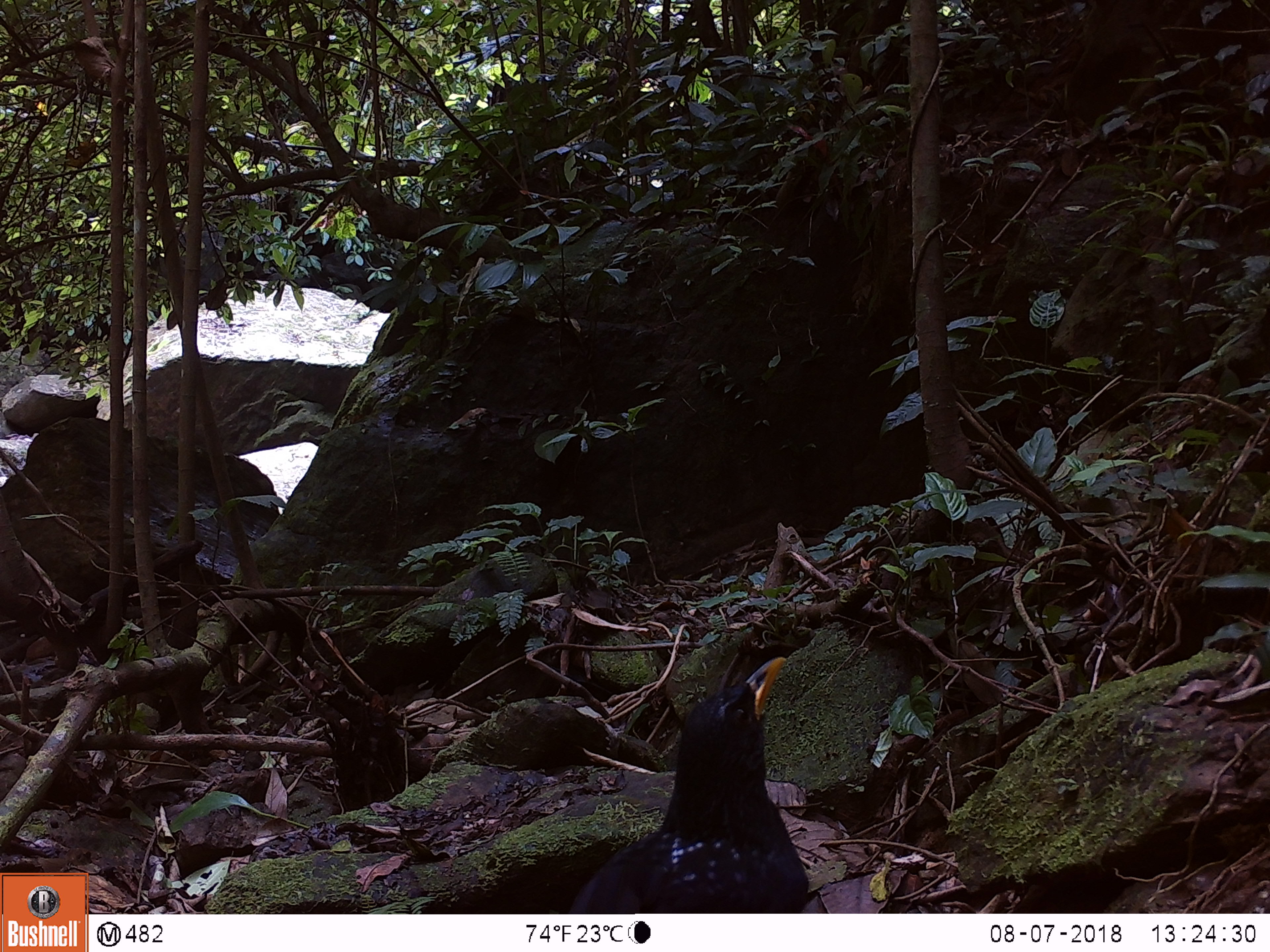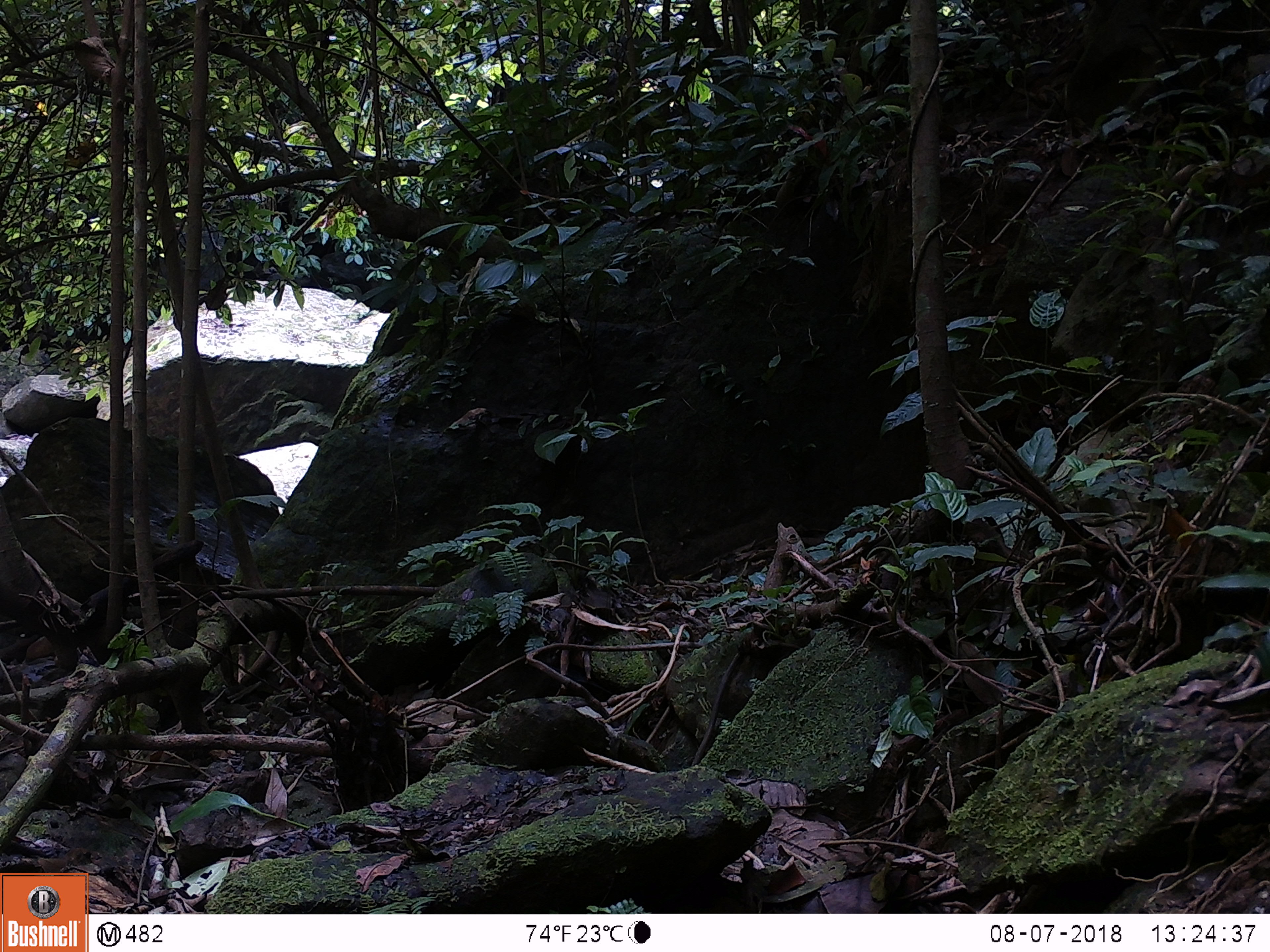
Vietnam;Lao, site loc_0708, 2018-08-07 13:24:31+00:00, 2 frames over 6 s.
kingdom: Animalia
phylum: Chordata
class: Aves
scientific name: Aves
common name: bird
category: unidentified bird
Unidentified bird (bird) (Aves). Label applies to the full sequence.